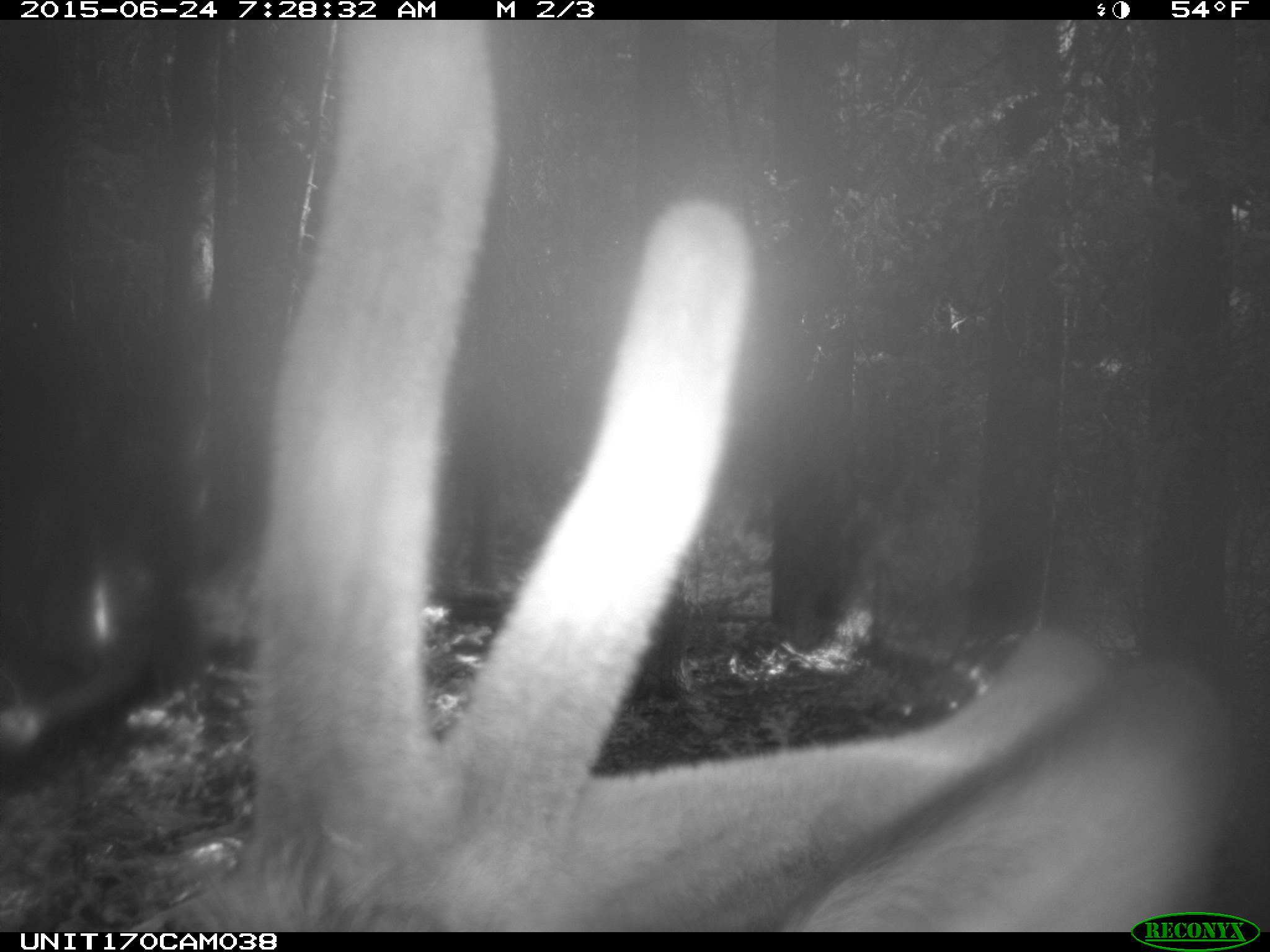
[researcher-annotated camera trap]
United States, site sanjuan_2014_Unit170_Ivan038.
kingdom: Animalia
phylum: Chordata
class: Mammalia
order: Artiodactyla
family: Cervidae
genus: Cervus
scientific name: Cervus elaphus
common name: red deer